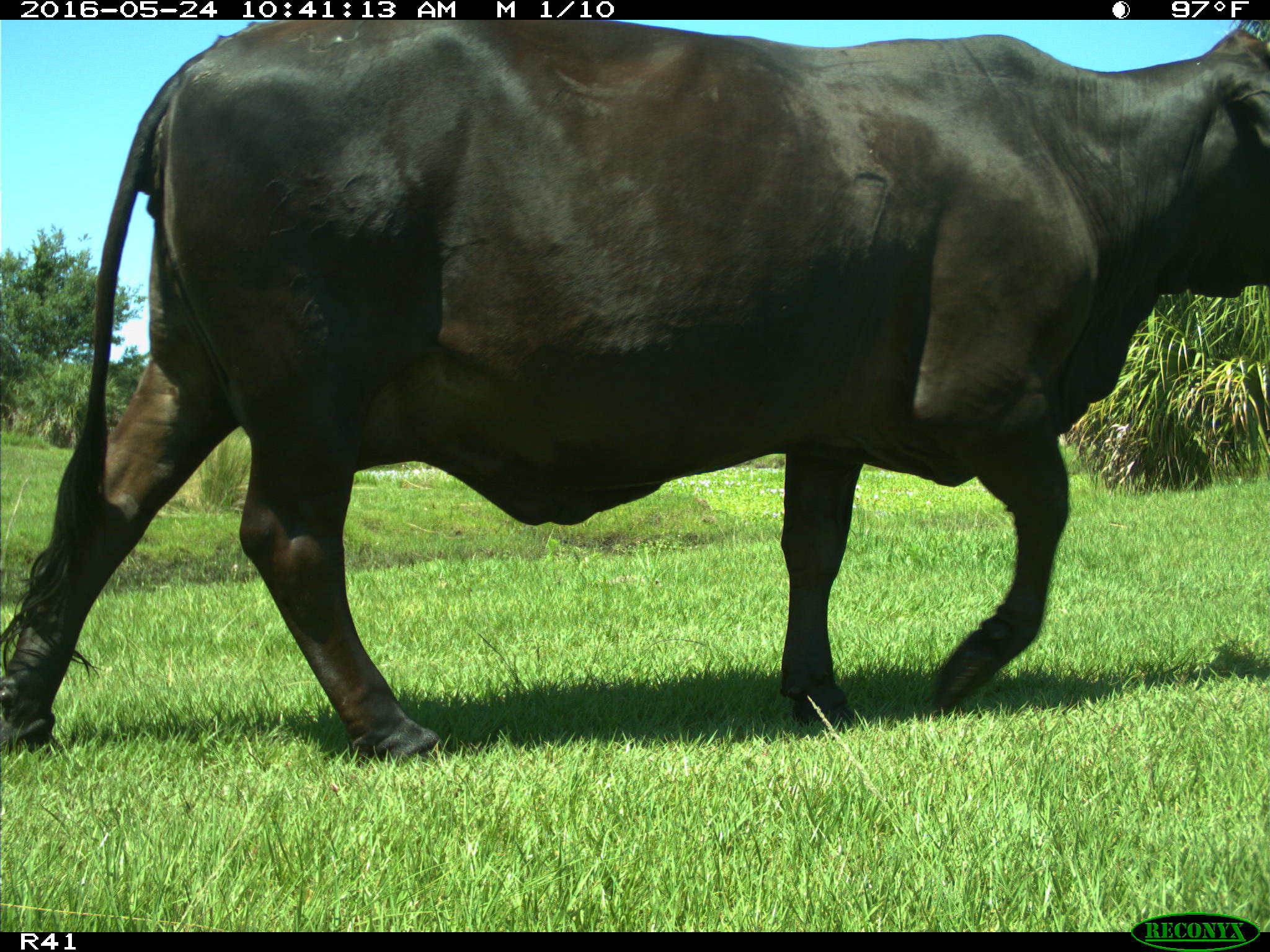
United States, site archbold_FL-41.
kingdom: Animalia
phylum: Chordata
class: Mammalia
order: Artiodactyla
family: Bovidae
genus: Bos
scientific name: Bos taurus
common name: domestic cow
Bos taurus (domestic cow).